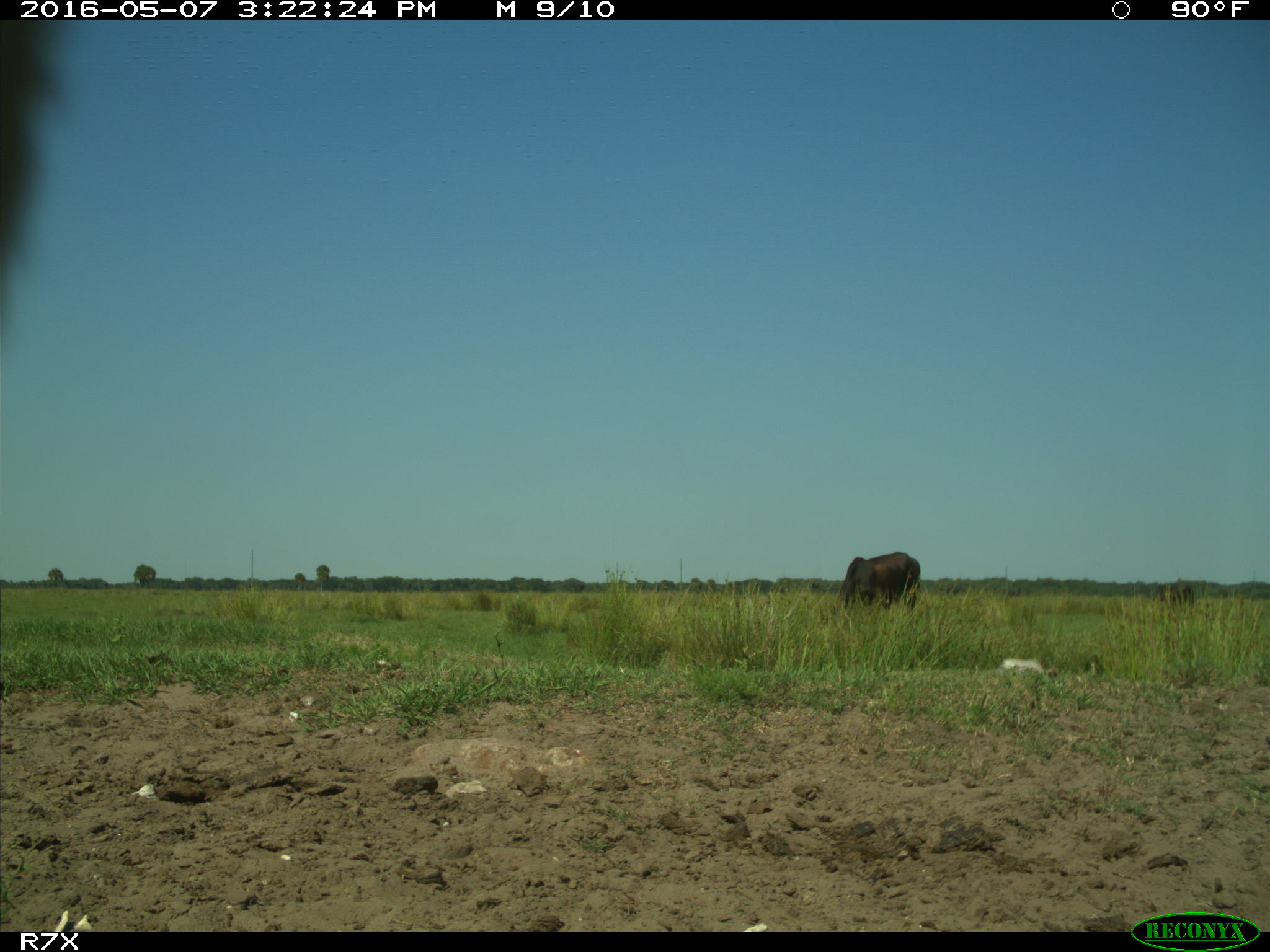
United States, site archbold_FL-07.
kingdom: Animalia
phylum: Chordata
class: Mammalia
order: Artiodactyla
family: Bovidae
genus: Bos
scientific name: Bos taurus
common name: domestic cow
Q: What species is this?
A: Bos taurus (domestic cow).